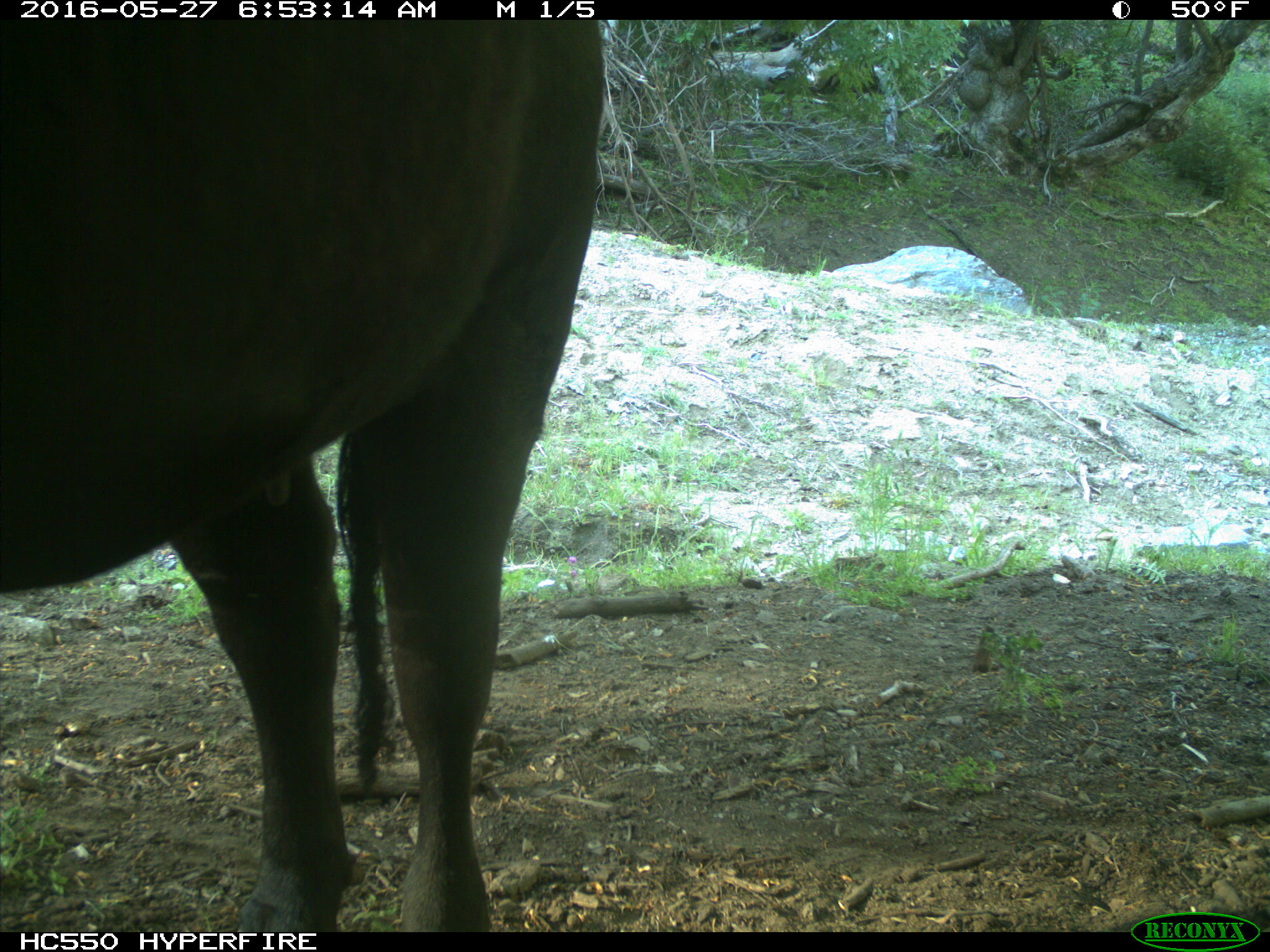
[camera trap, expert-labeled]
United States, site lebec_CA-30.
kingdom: Animalia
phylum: Chordata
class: Mammalia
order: Artiodactyla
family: Bovidae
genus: Bos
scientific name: Bos taurus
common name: domestic cow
Bos taurus (domestic cow).